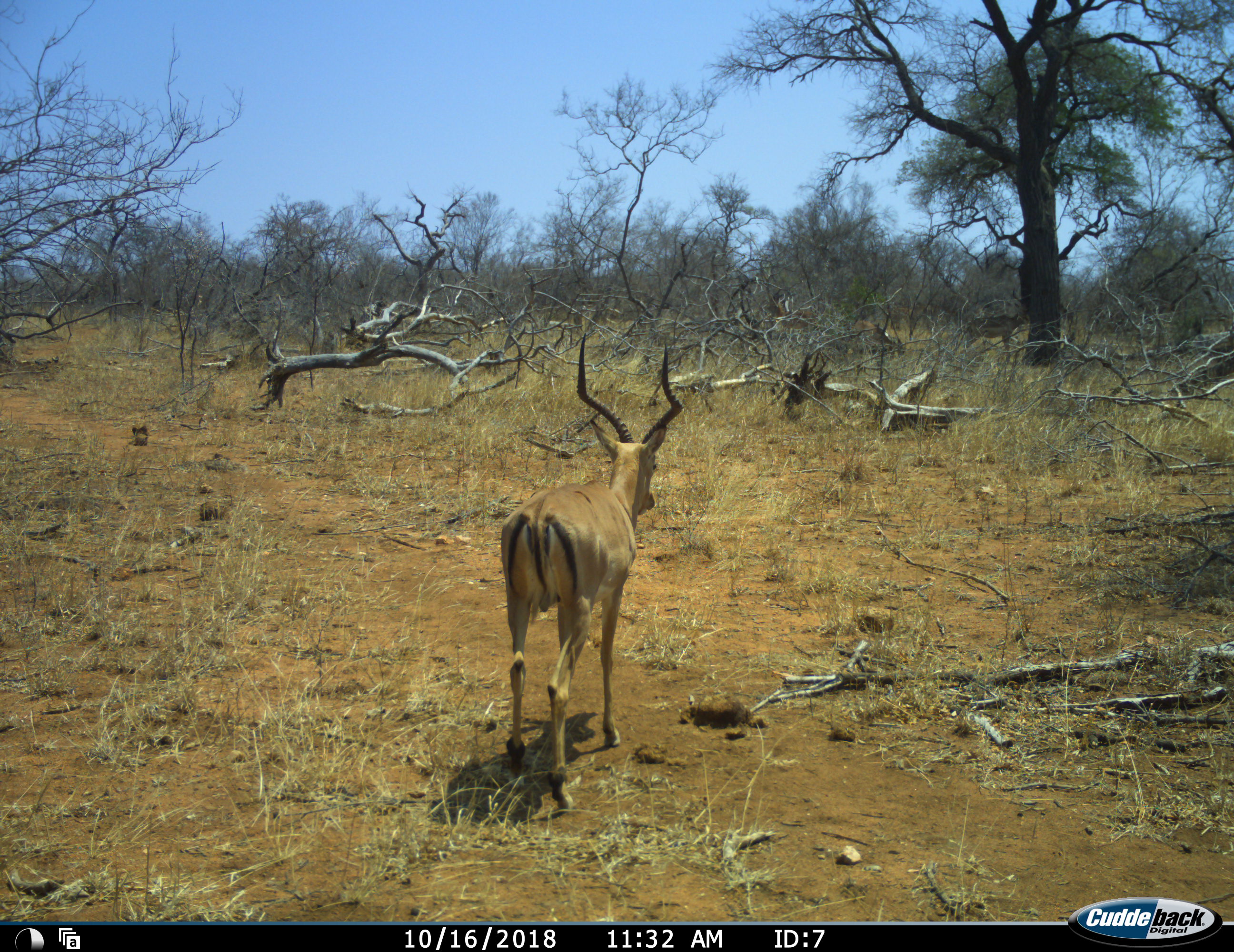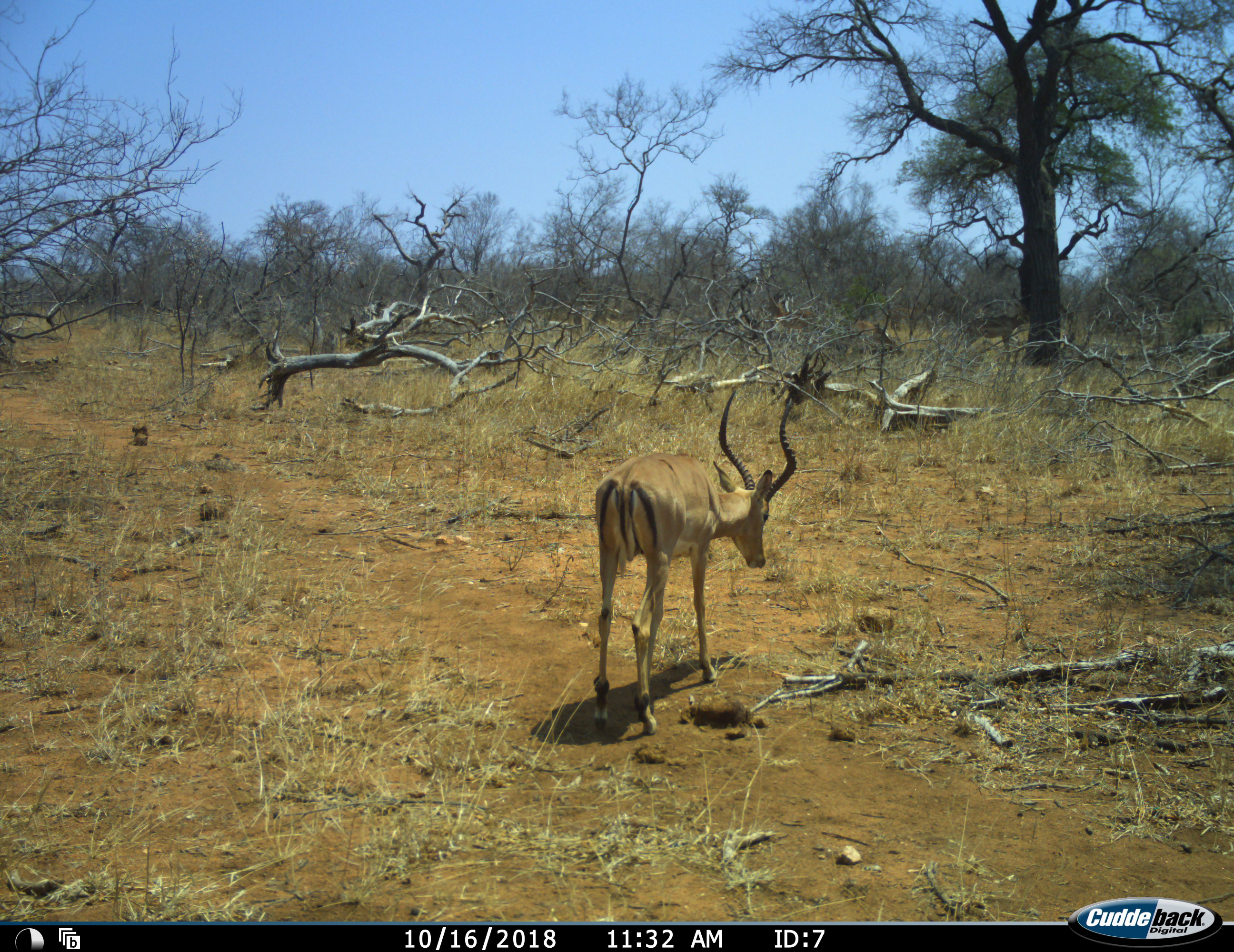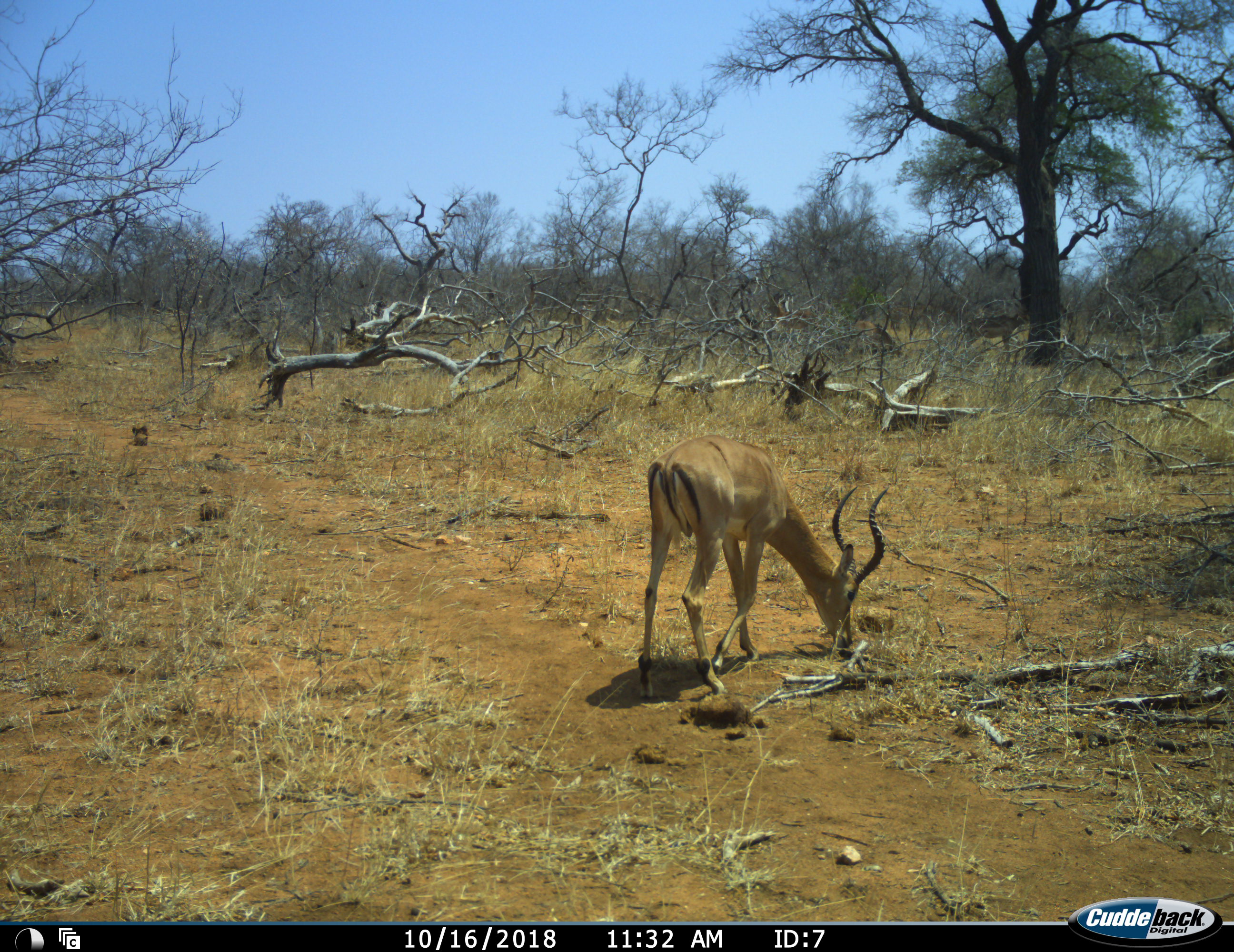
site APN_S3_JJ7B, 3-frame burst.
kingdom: Animalia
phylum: Chordata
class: Mammalia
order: Artiodactyla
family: Bovidae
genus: Aepyceros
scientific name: Aepyceros melampus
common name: impala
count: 1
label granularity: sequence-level